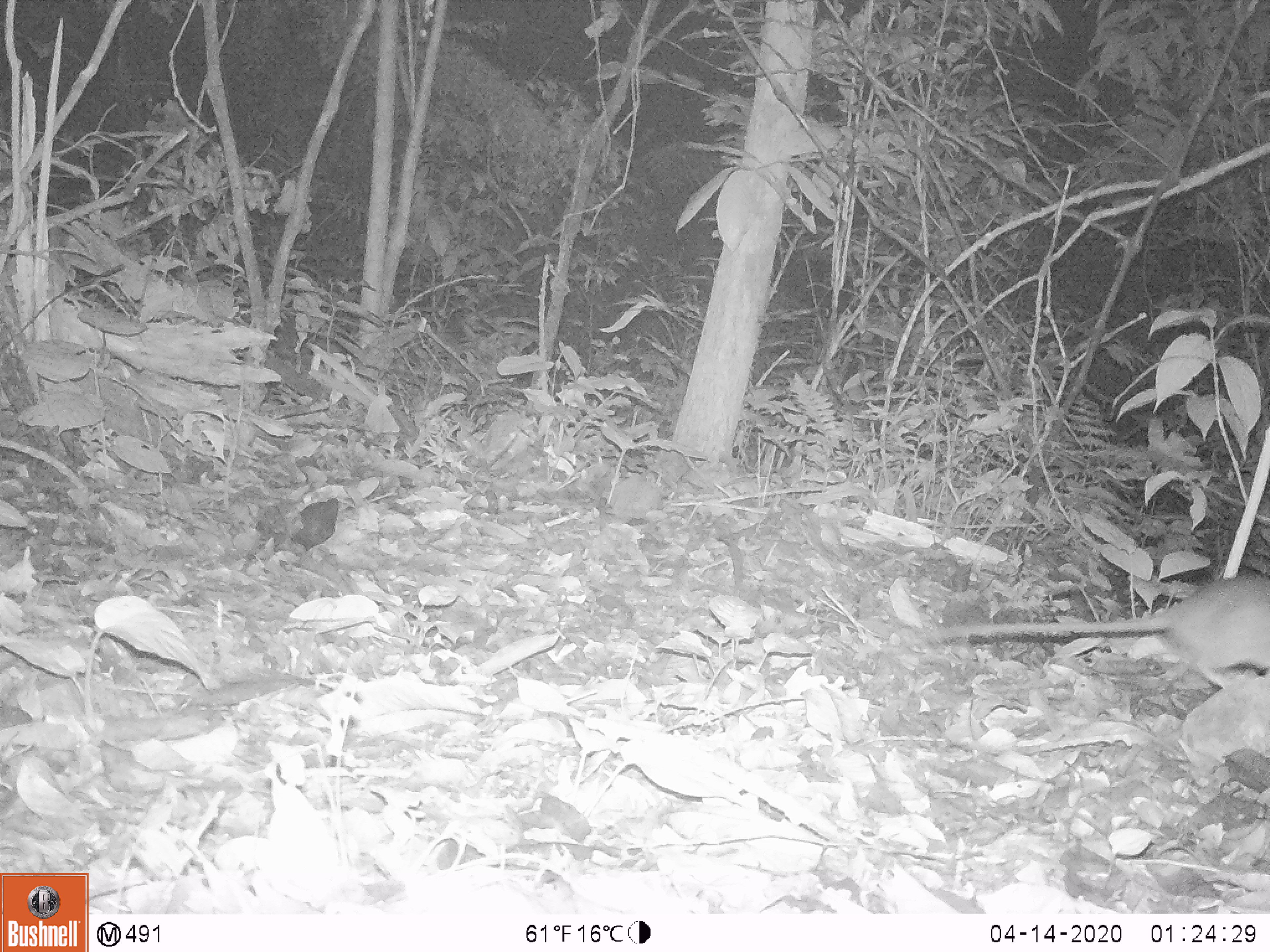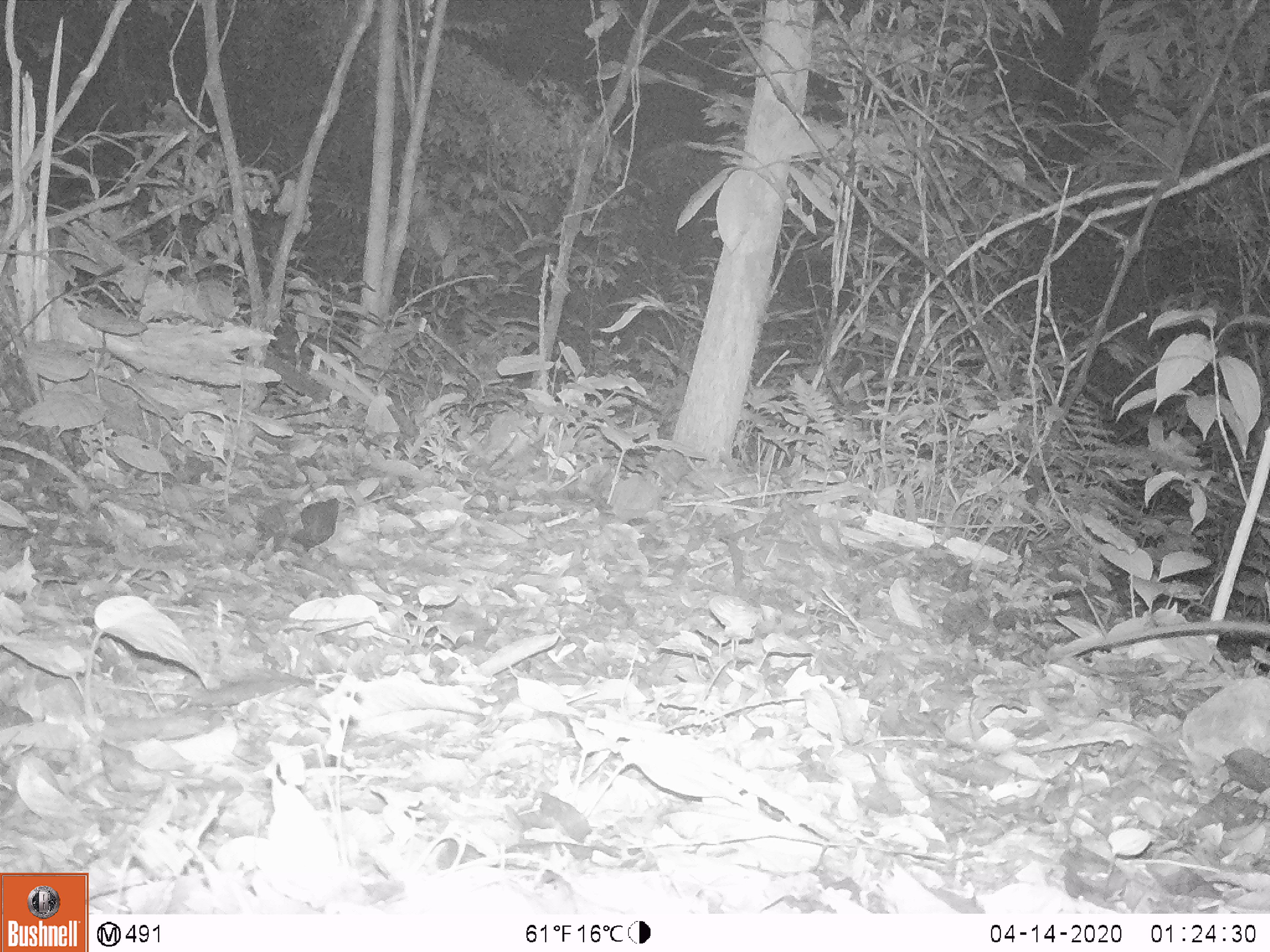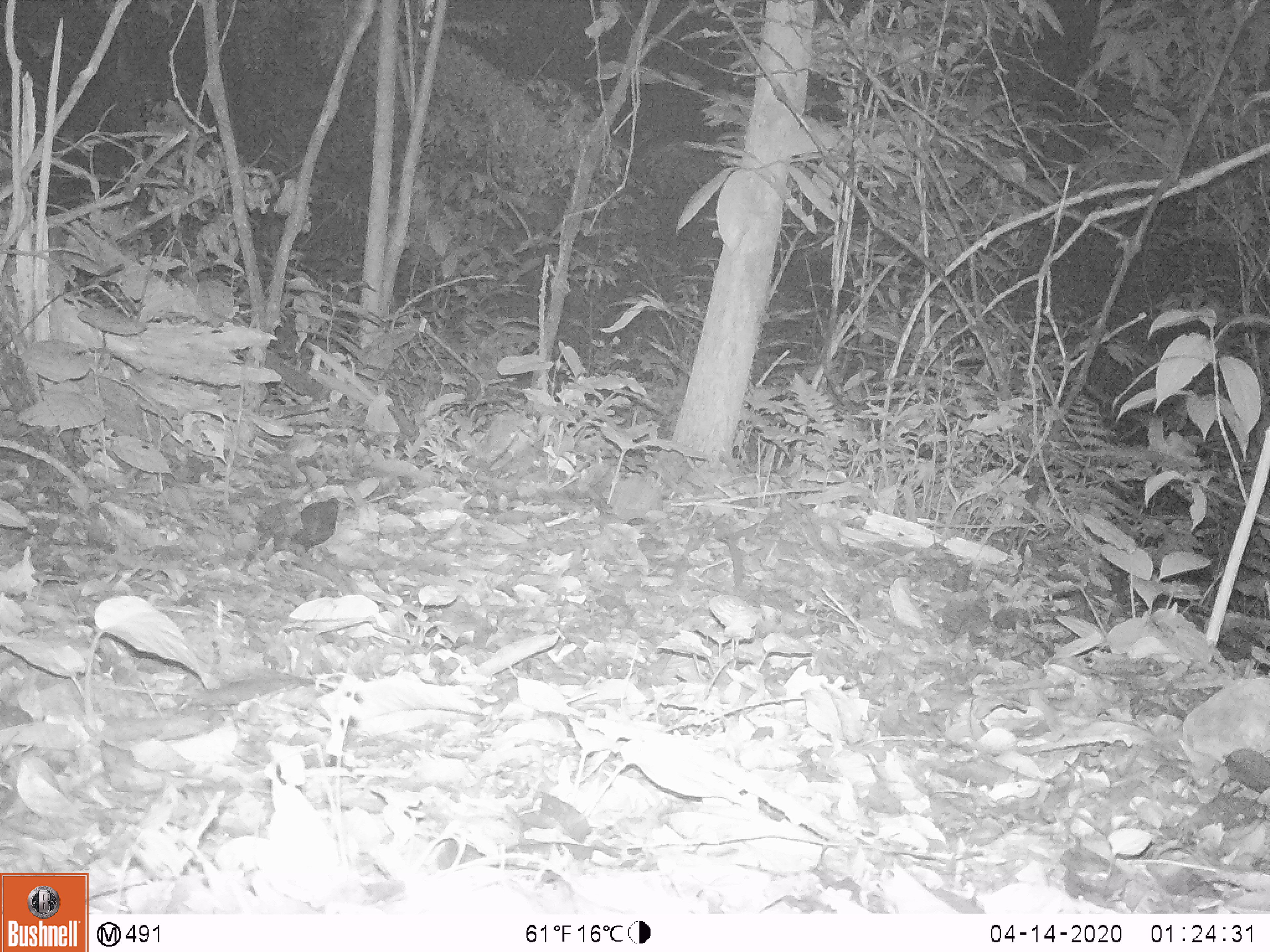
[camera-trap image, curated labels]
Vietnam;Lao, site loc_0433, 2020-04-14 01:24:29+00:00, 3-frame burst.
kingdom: Animalia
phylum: Chordata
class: Mammalia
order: Rodentia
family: Muridae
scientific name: Muridae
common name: old-world mice and rats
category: unidentified murid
Unidentified murid (old-world mice and rats) (Muridae). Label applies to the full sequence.